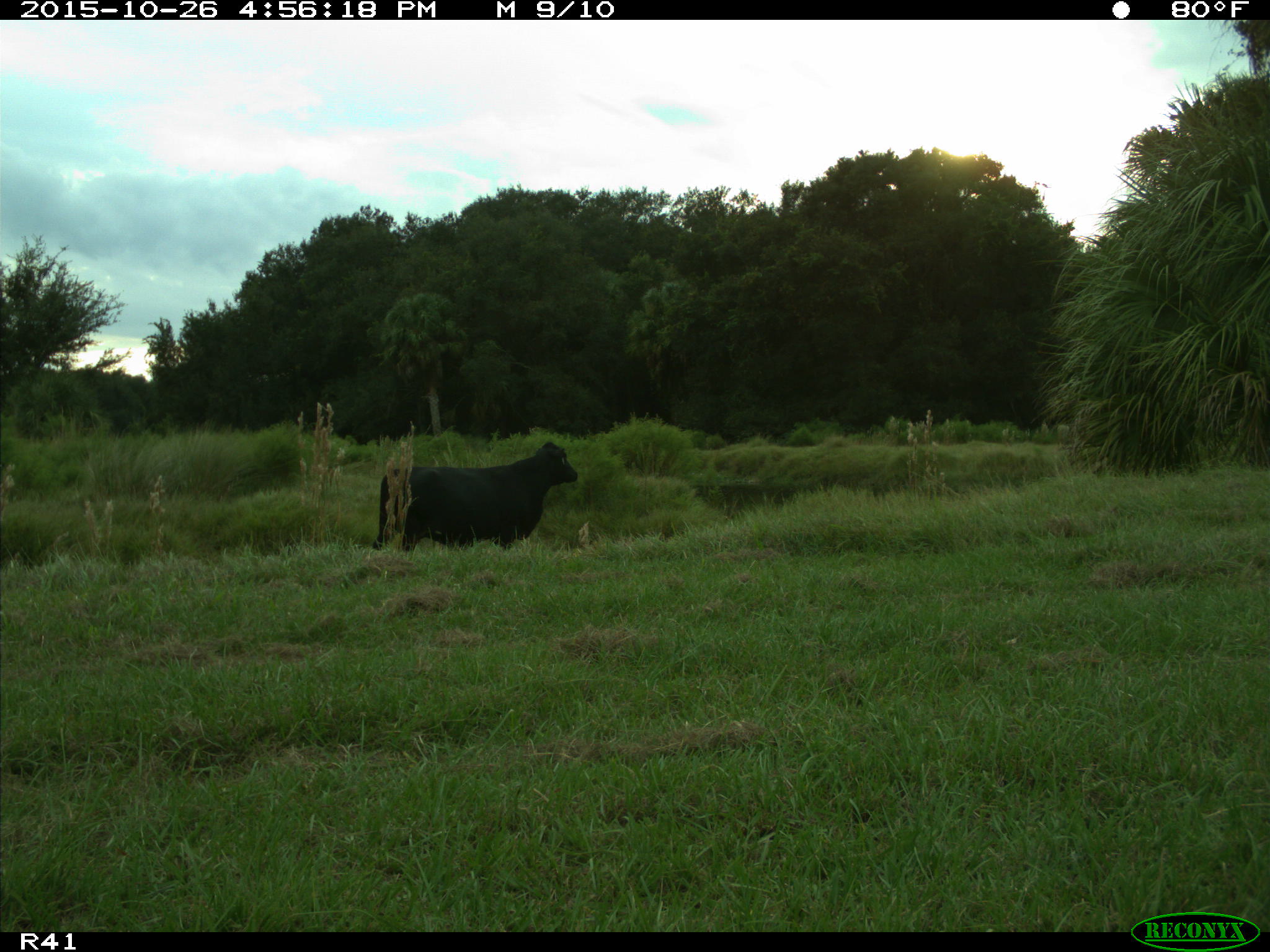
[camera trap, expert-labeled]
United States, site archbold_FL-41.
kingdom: Animalia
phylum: Chordata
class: Mammalia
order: Artiodactyla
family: Bovidae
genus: Bos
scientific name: Bos taurus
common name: domestic cow